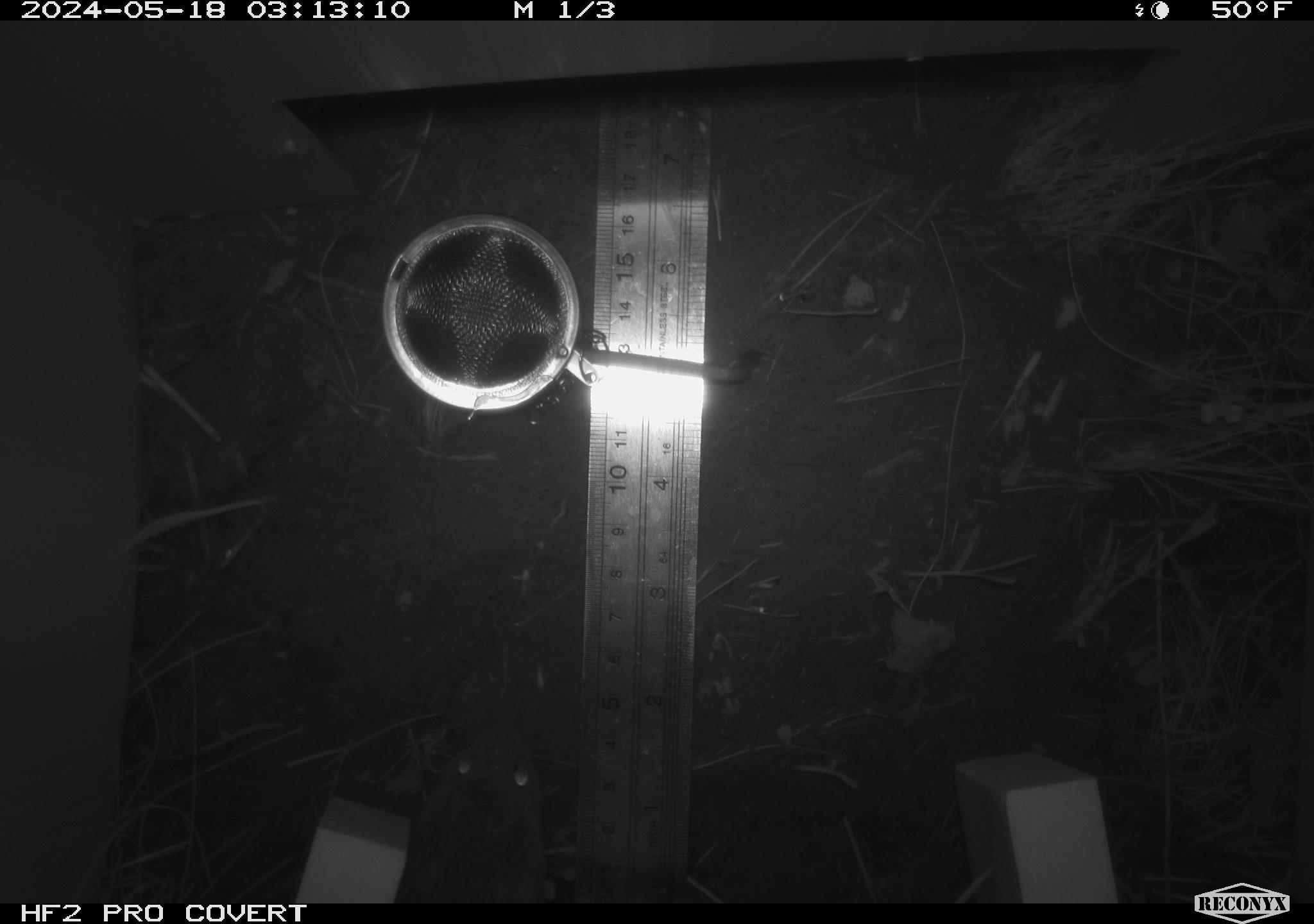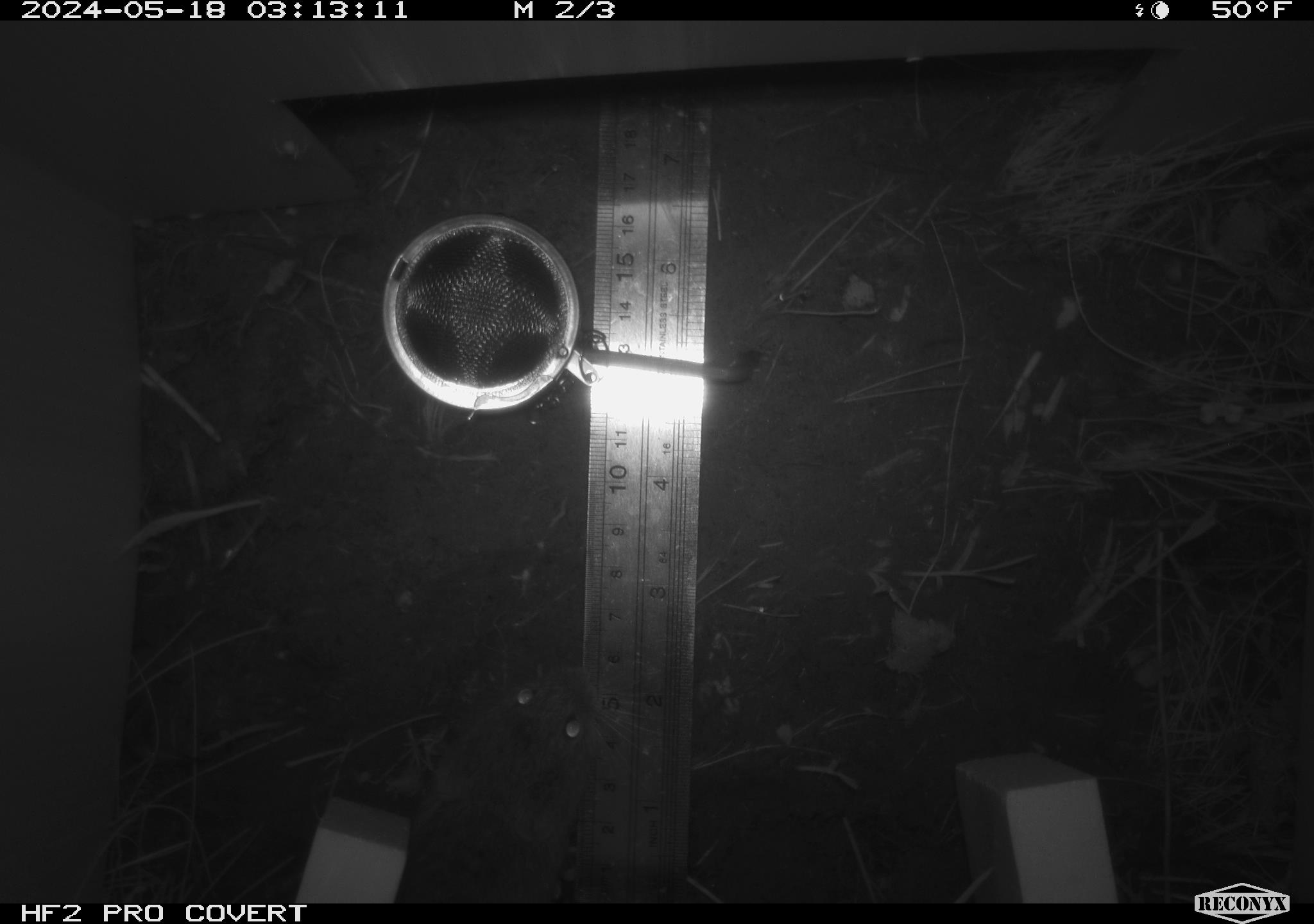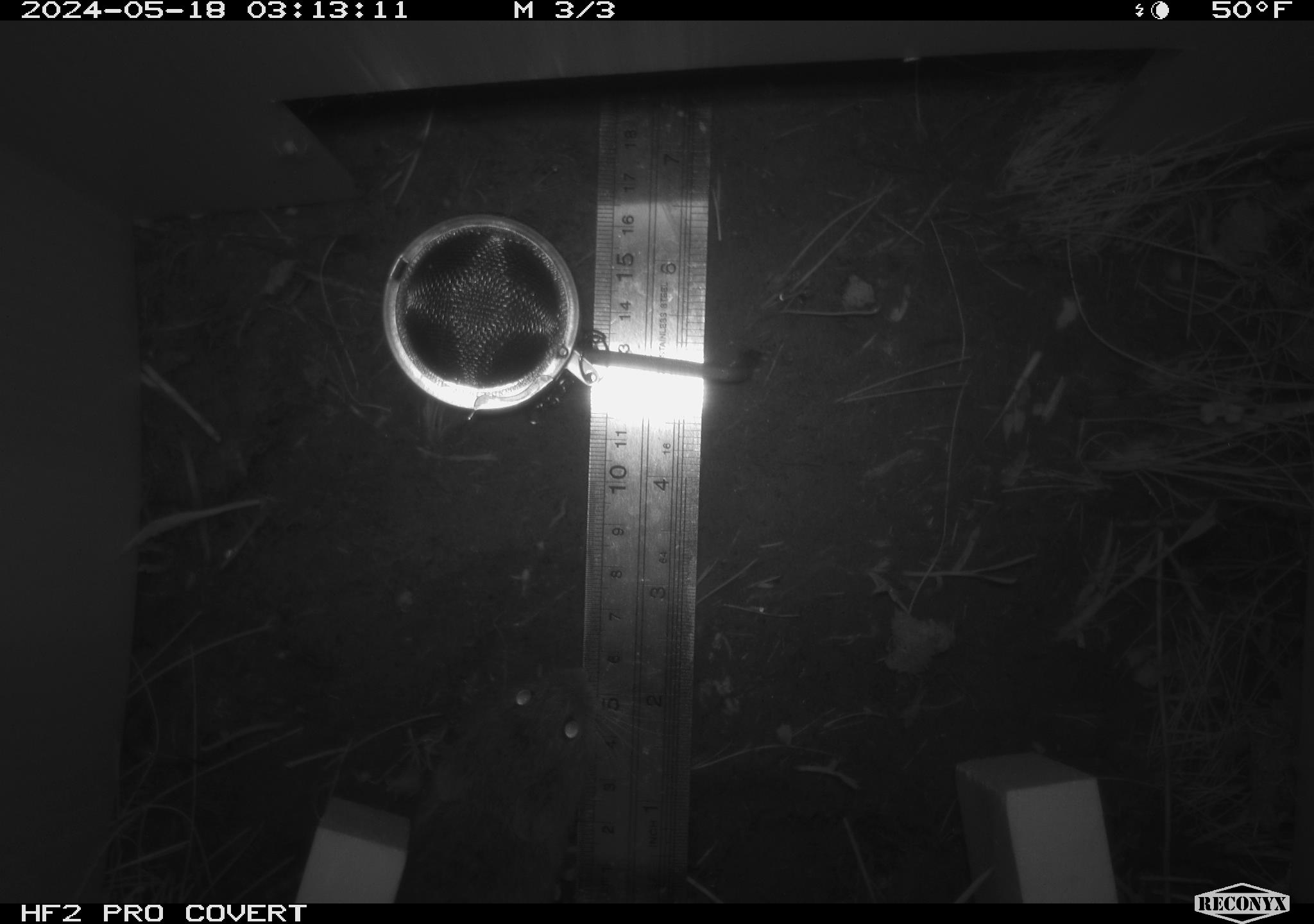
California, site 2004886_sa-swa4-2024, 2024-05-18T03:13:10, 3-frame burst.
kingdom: Animalia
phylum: Chordata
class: Mammalia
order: Rodentia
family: Cricetidae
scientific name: Arvicolinae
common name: voles, lemmings, and muskrats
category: arvicolinae subfamily